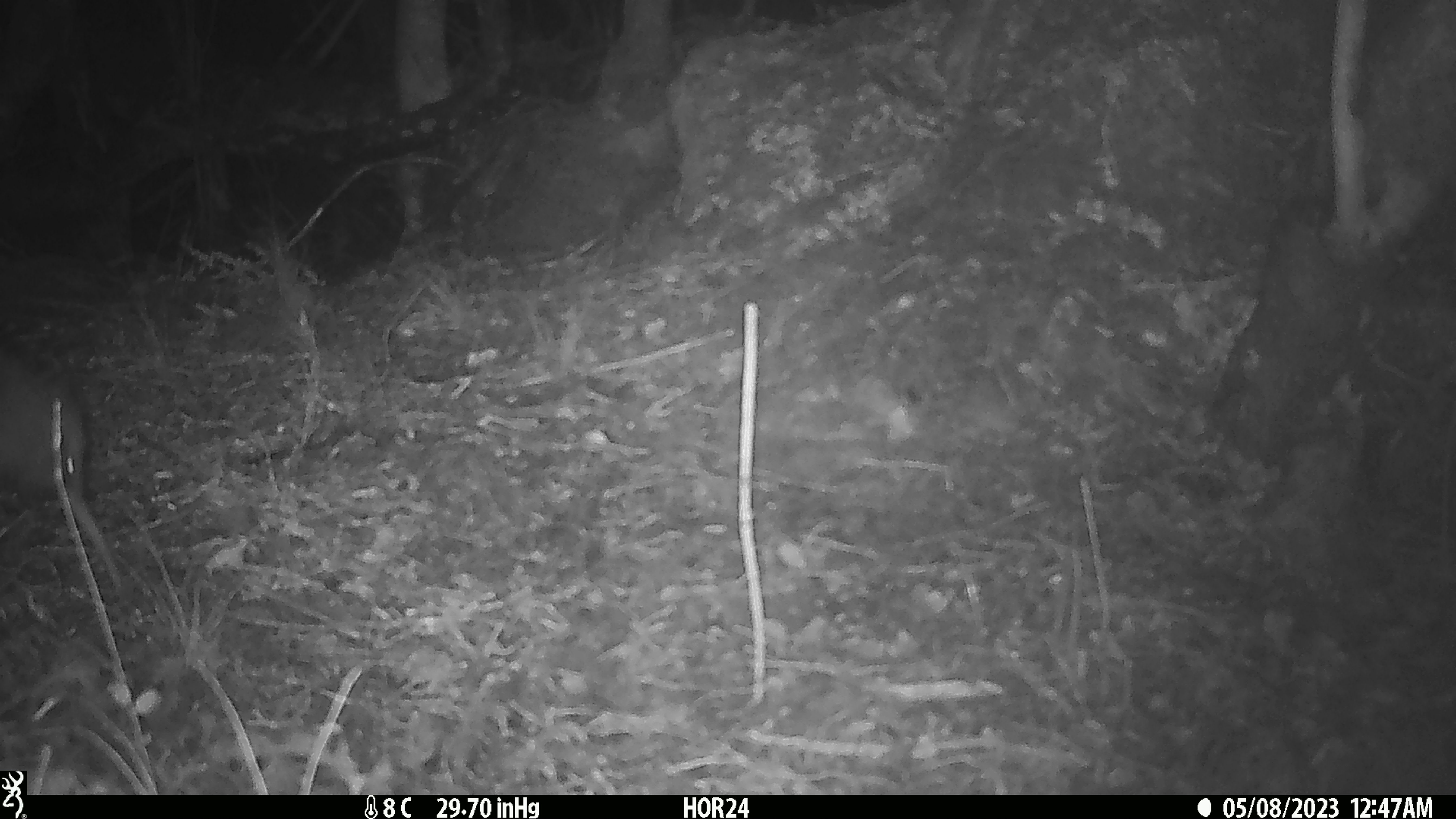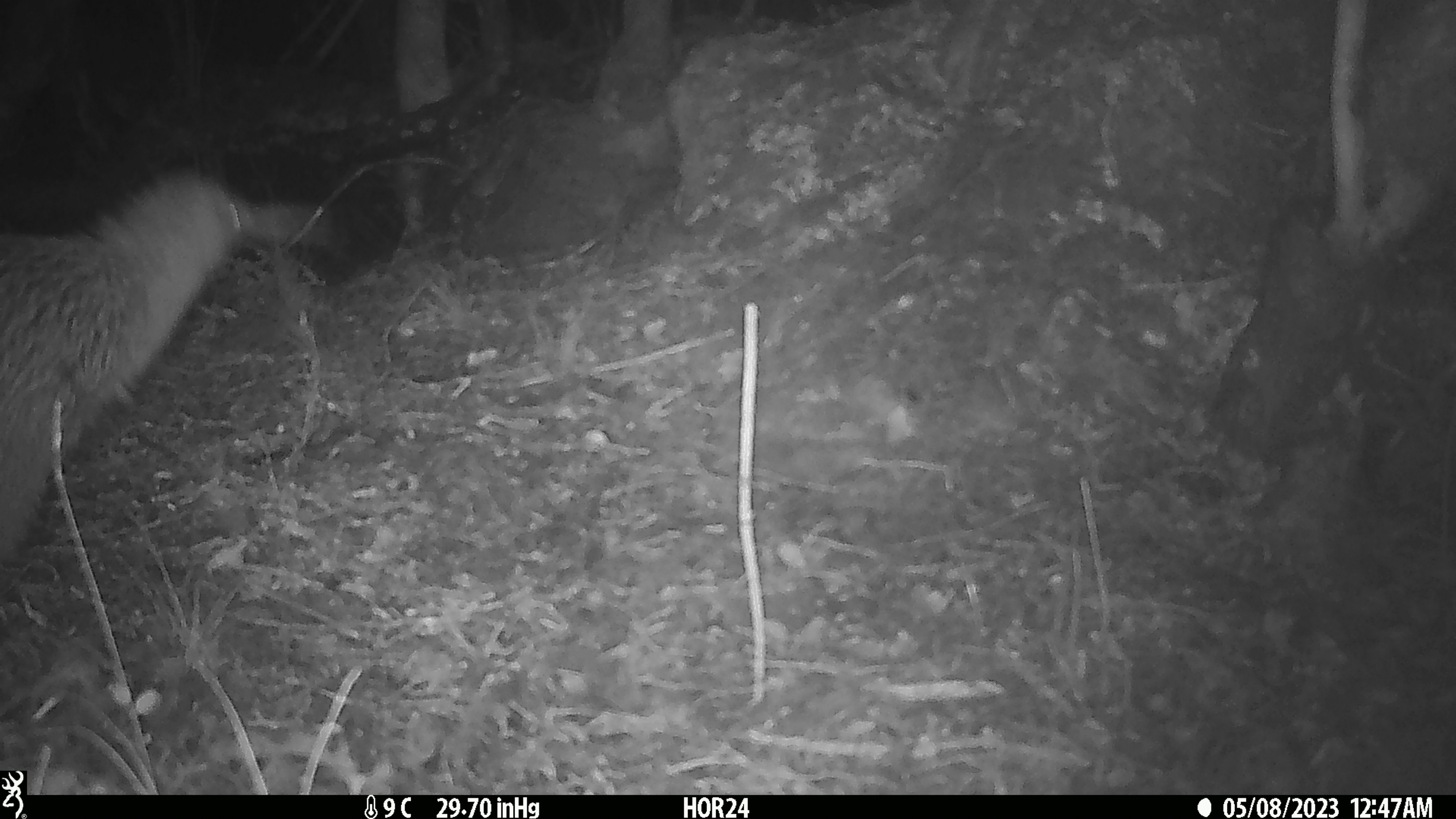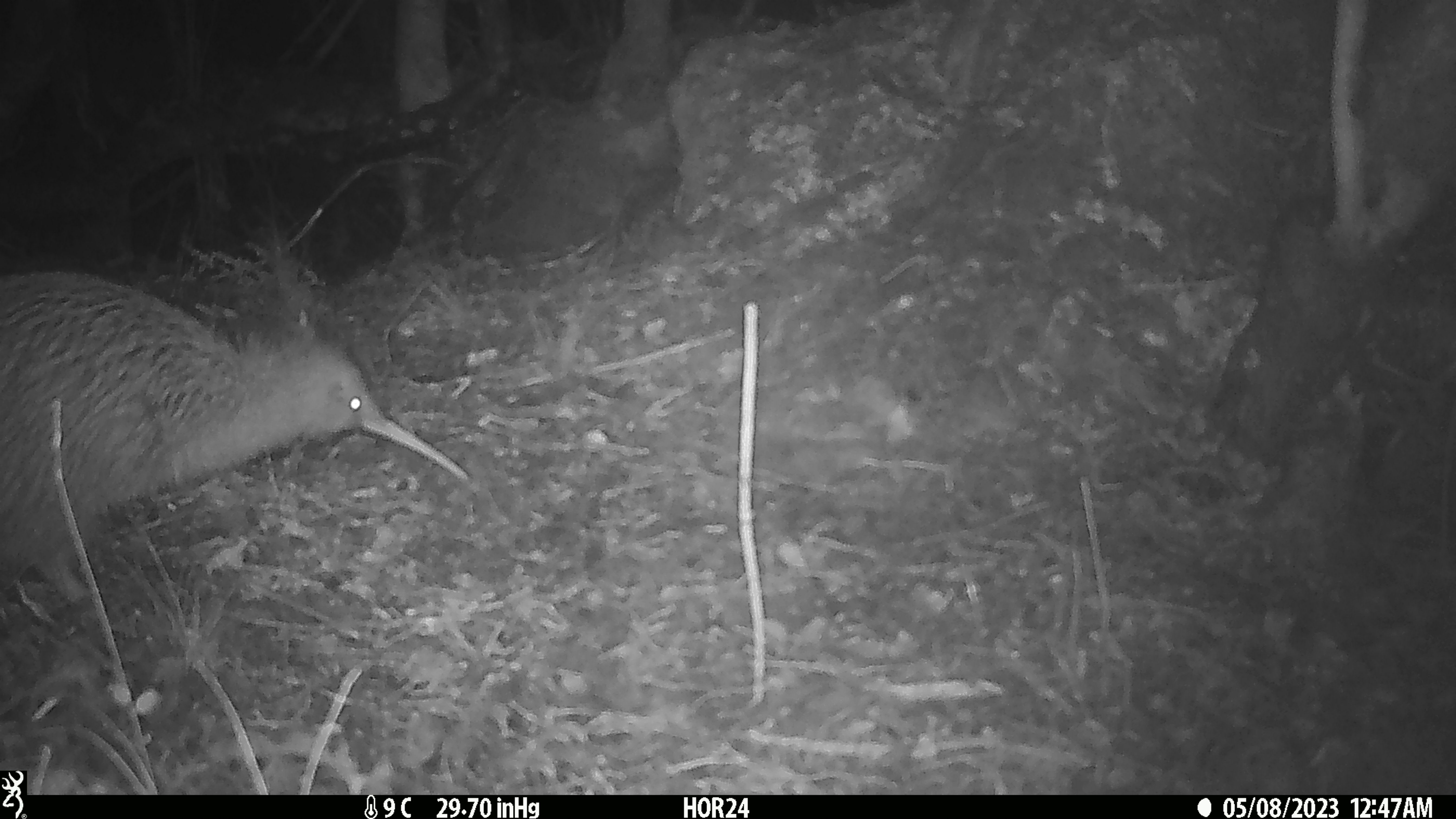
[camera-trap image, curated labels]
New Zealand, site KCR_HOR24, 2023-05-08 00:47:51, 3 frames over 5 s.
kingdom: Animalia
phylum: Chordata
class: Aves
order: Apterygiformes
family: Apterygidae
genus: Apteryx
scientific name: Apteryx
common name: kiwi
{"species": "kiwi (Apteryx)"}